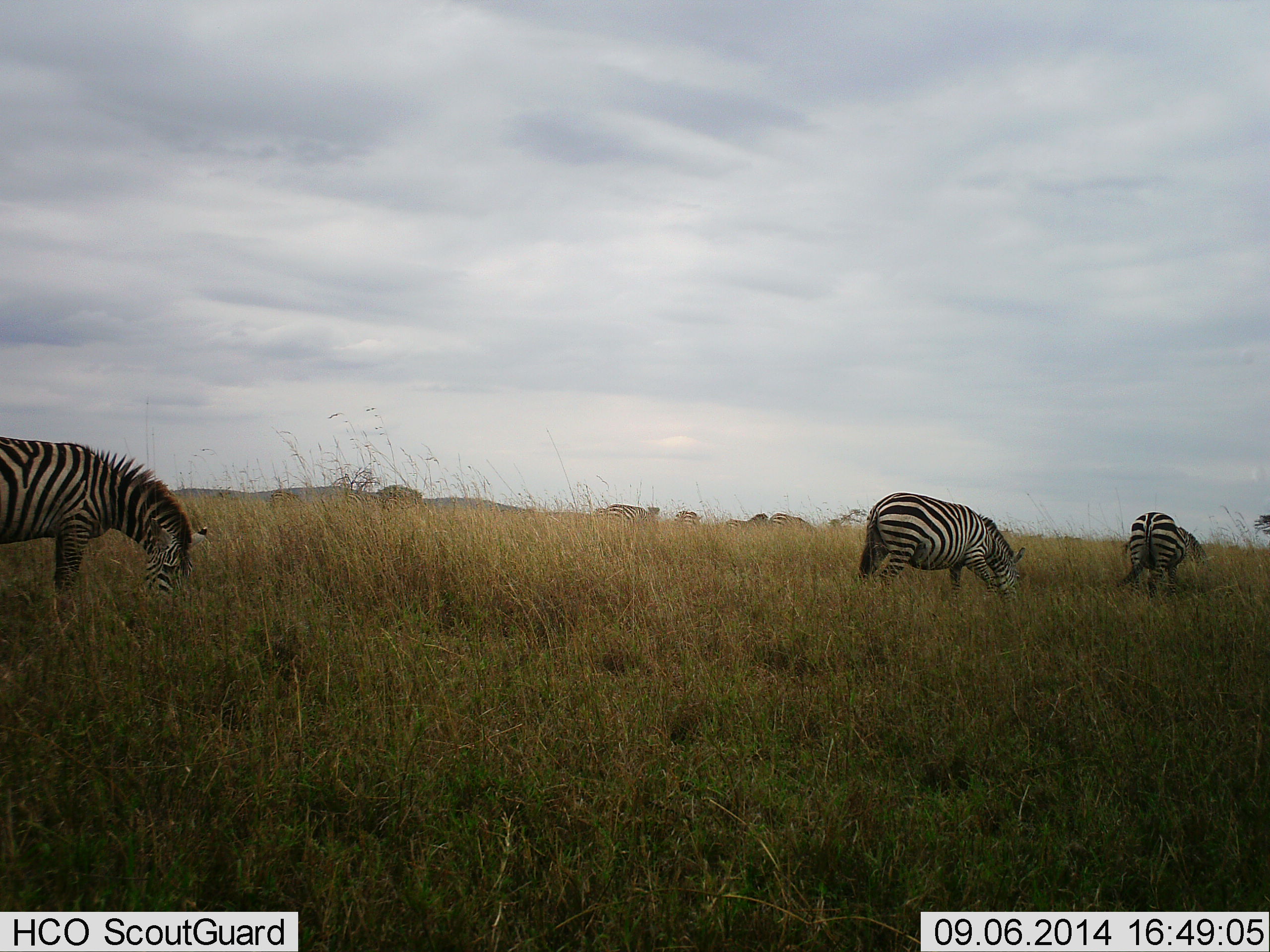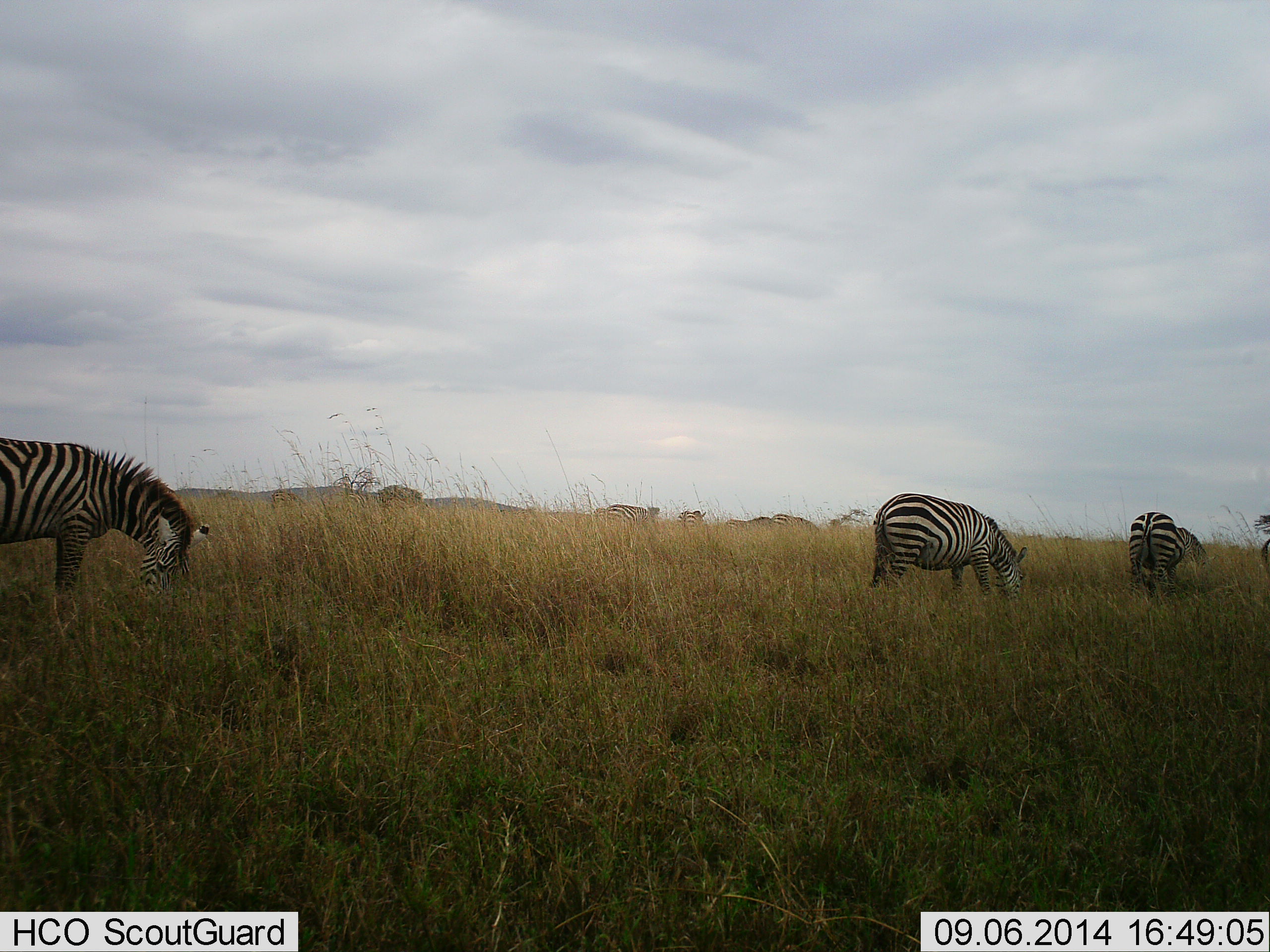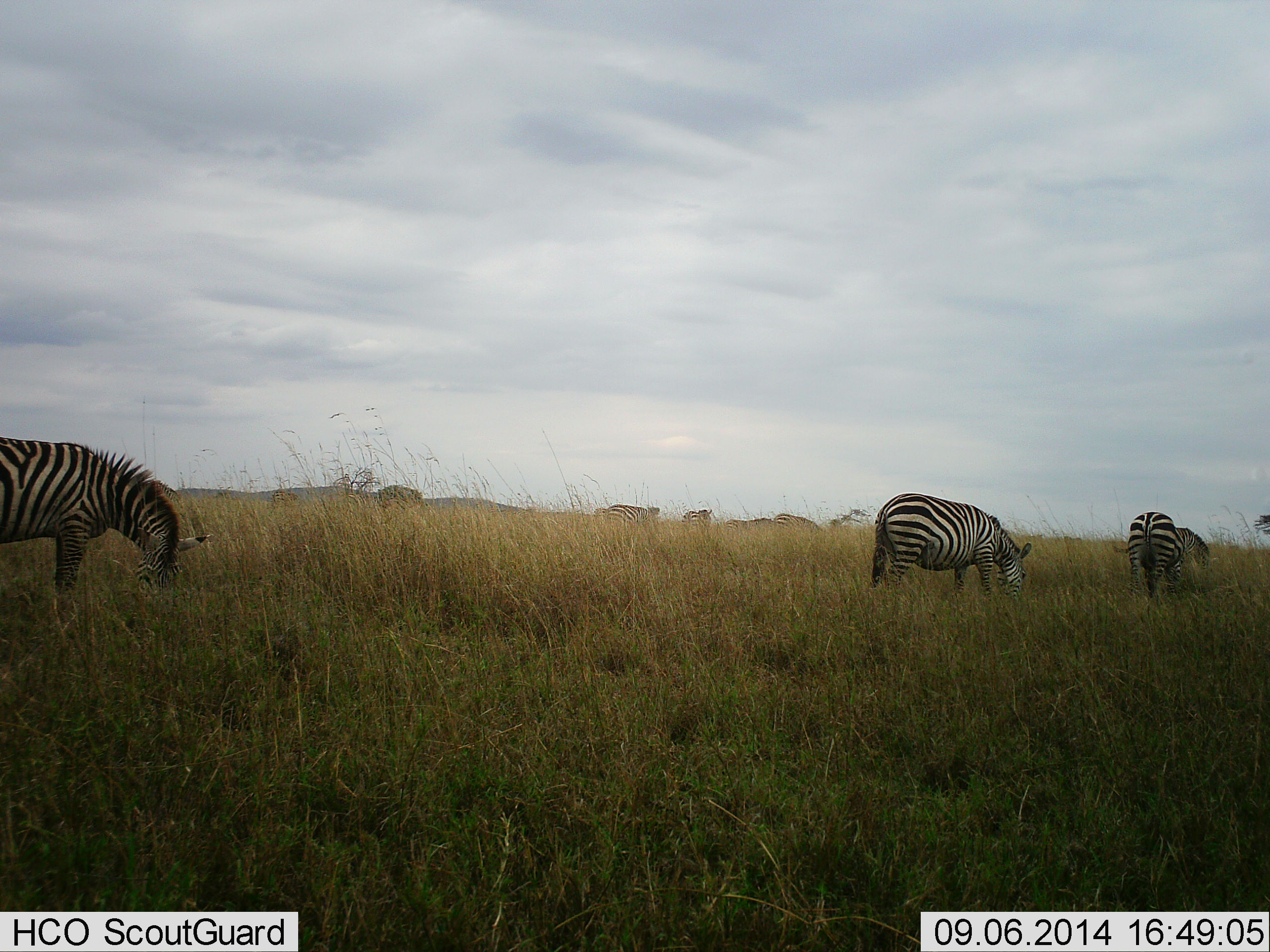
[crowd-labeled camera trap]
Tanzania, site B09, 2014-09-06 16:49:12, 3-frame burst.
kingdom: Animalia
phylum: Chordata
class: Mammalia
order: Perissodactyla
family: Equidae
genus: Equus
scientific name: Equus quagga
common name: plains zebra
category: zebra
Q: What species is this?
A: Zebra (plains zebra) (Equus quagga).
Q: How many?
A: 4.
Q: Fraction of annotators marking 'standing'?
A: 15%.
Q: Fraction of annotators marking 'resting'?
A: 0%.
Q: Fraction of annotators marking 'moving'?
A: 8%.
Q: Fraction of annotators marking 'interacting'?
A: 0%.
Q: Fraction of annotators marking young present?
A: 0%.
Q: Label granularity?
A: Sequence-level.